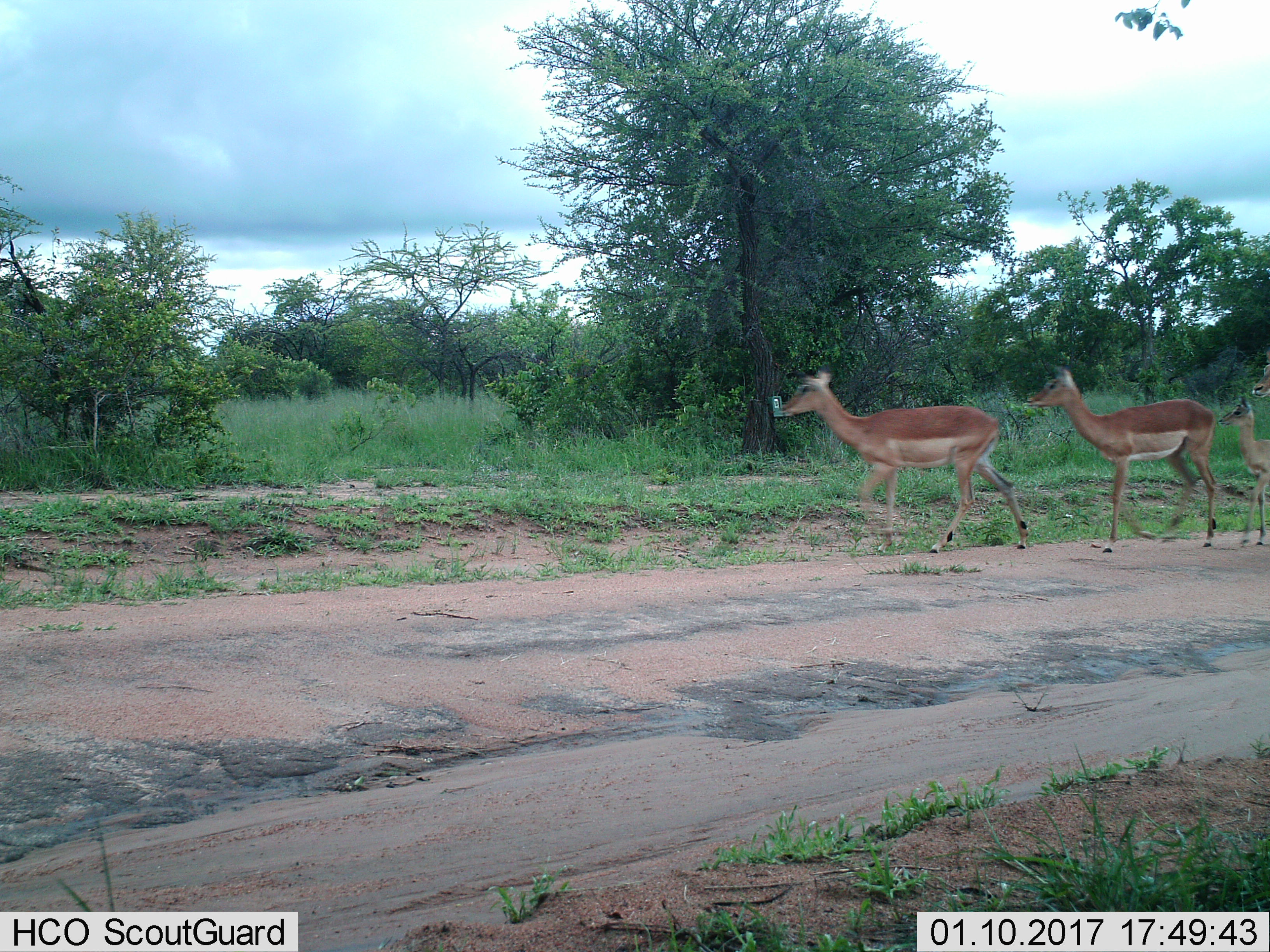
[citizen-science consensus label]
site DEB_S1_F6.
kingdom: Animalia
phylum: Chordata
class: Mammalia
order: Artiodactyla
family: Bovidae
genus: Aepyceros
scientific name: Aepyceros melampus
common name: impala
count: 4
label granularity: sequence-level